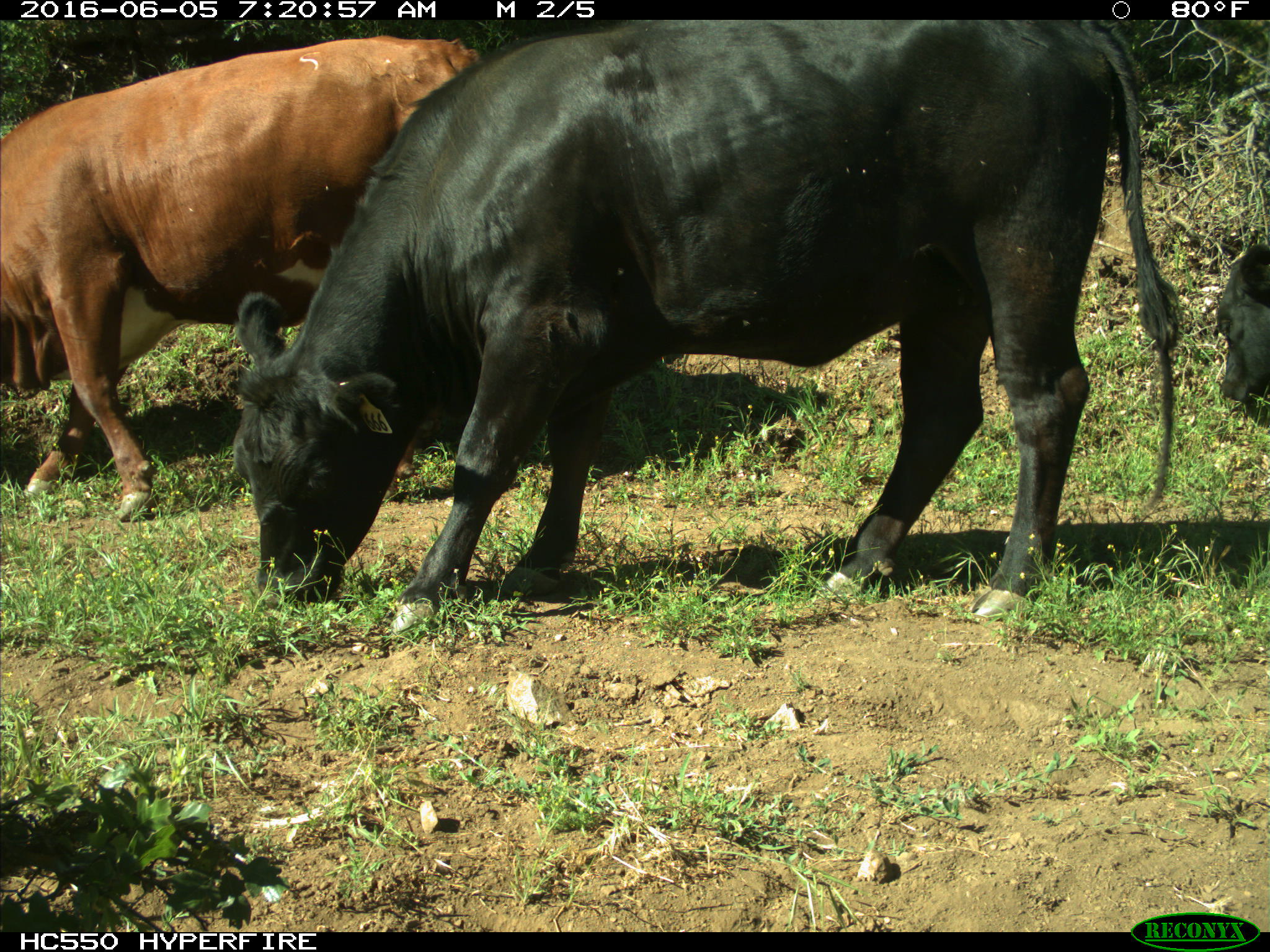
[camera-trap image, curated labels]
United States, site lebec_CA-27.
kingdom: Animalia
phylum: Chordata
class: Mammalia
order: Artiodactyla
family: Bovidae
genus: Bos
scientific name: Bos taurus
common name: domestic cow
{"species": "Bos taurus (domestic cow)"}